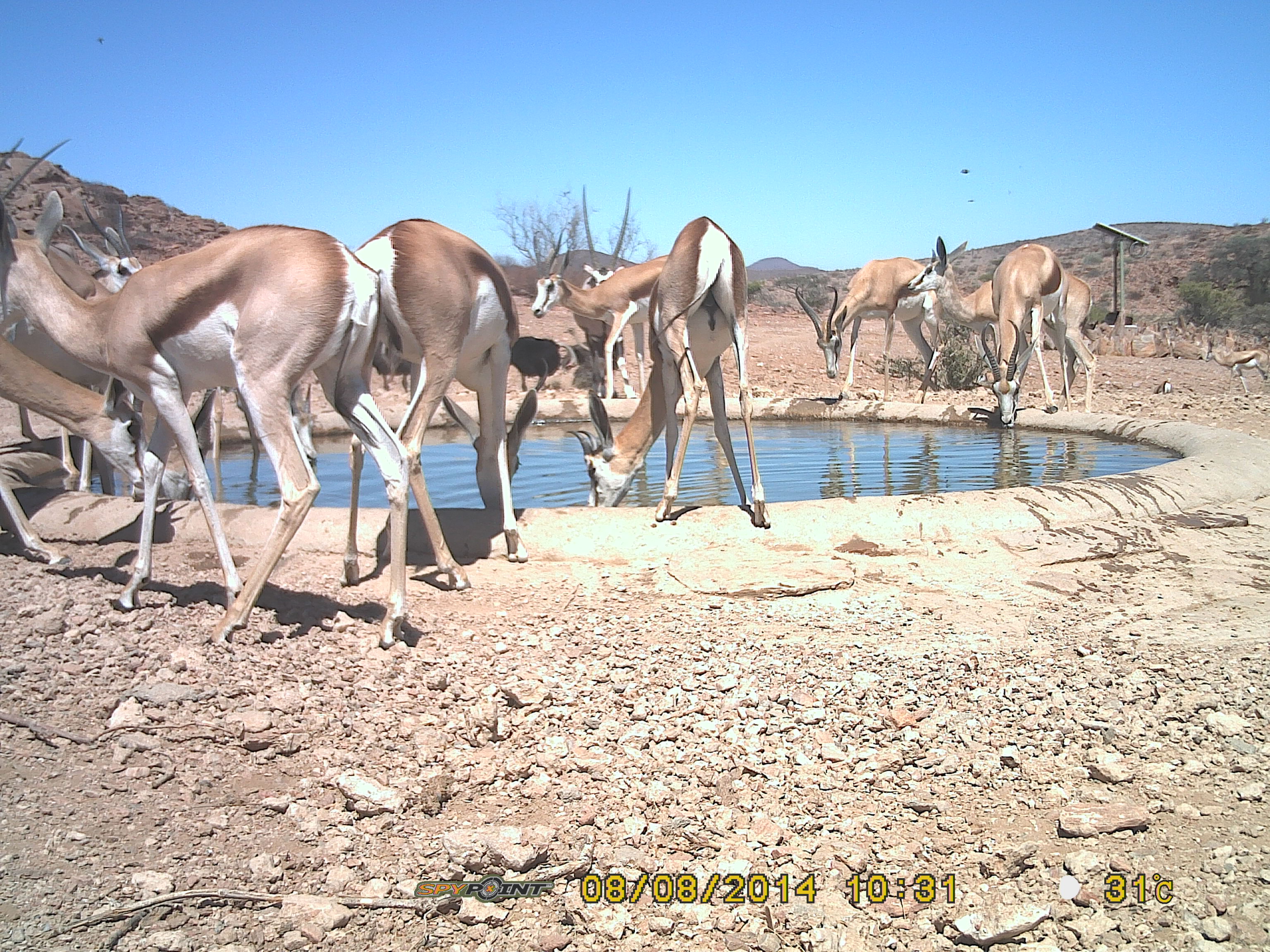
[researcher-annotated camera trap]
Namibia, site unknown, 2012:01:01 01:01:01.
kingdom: Animalia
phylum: Chordata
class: Mammalia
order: Artiodactyla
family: Bovidae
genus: Antidorcas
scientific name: Antidorcas marsupialis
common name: springbok